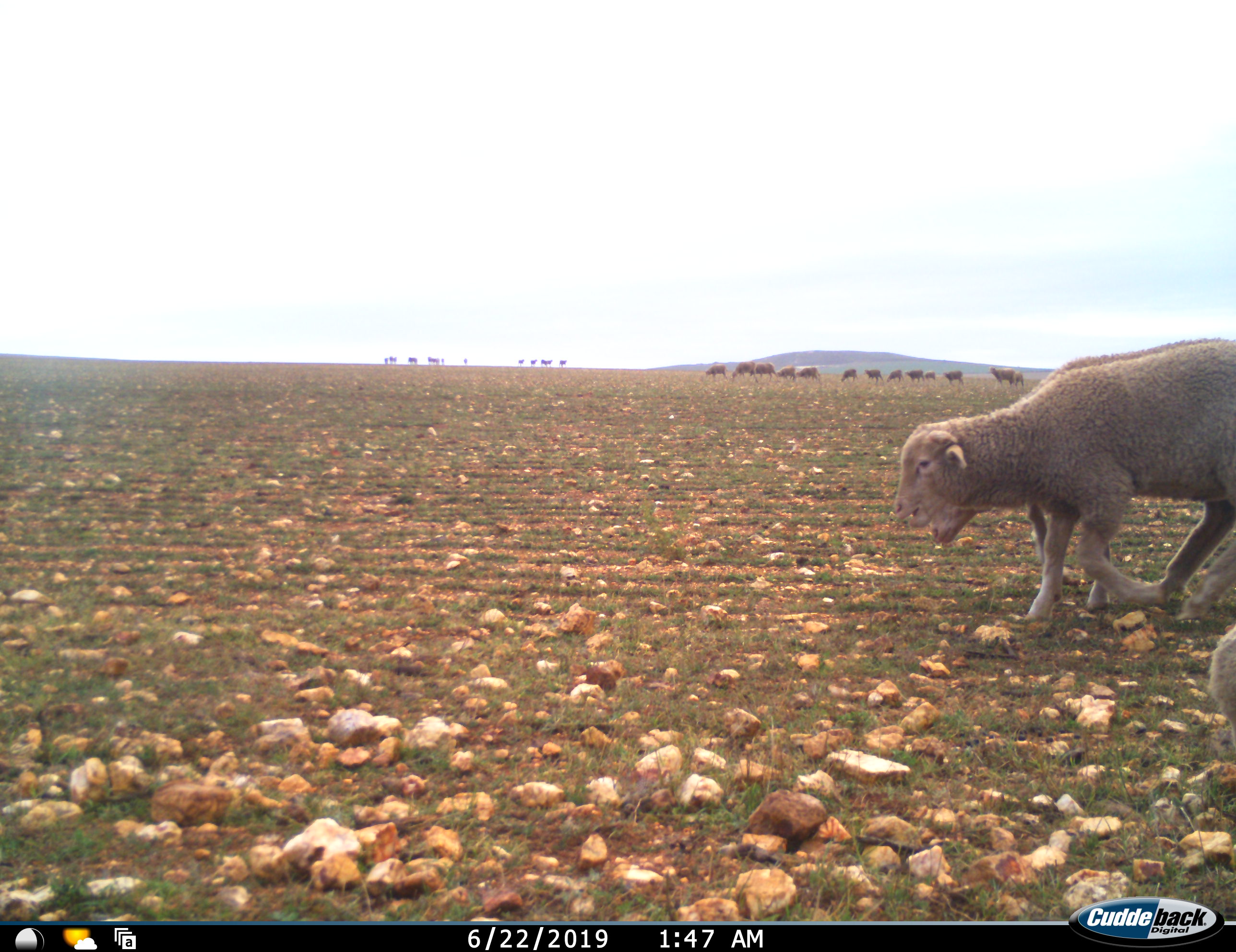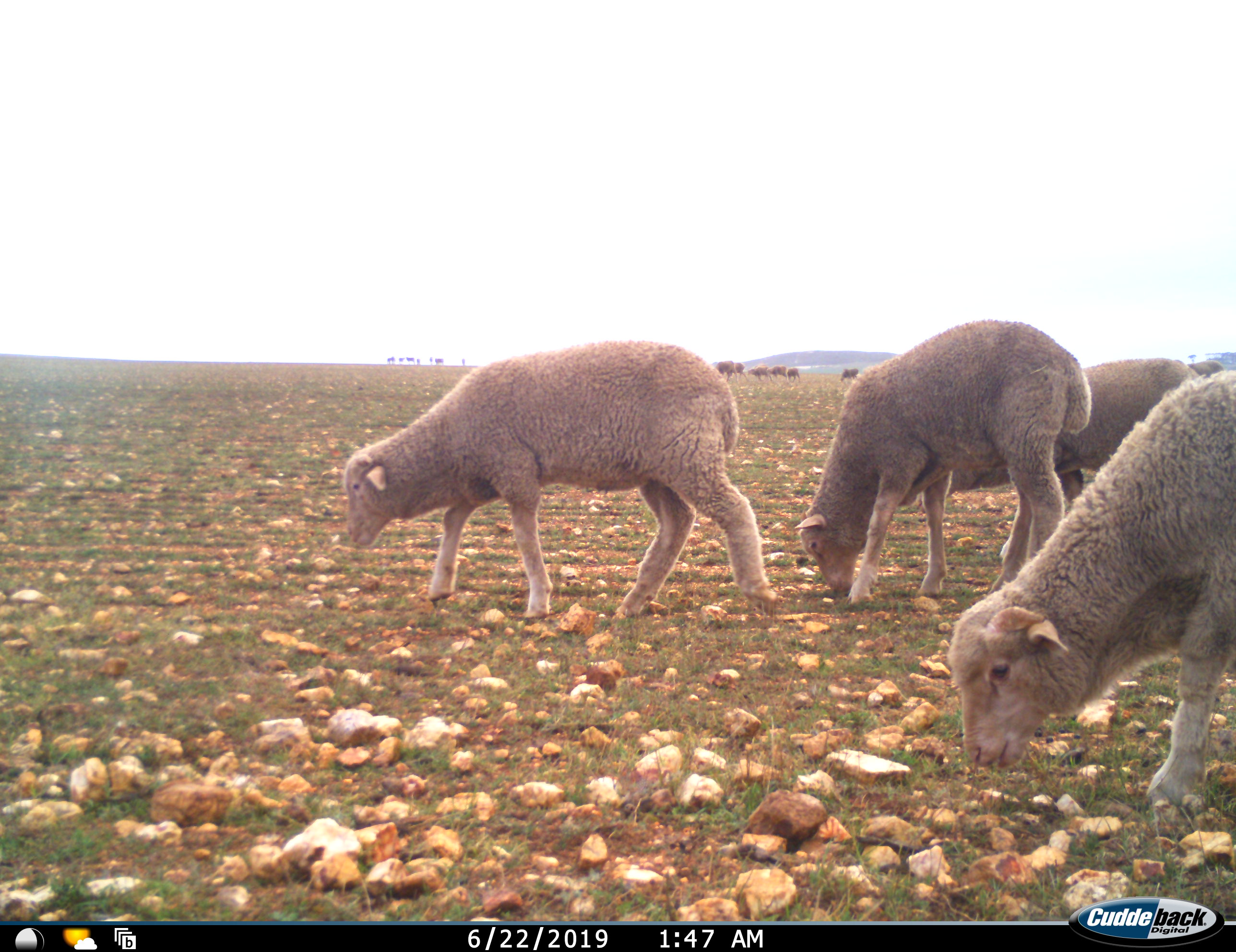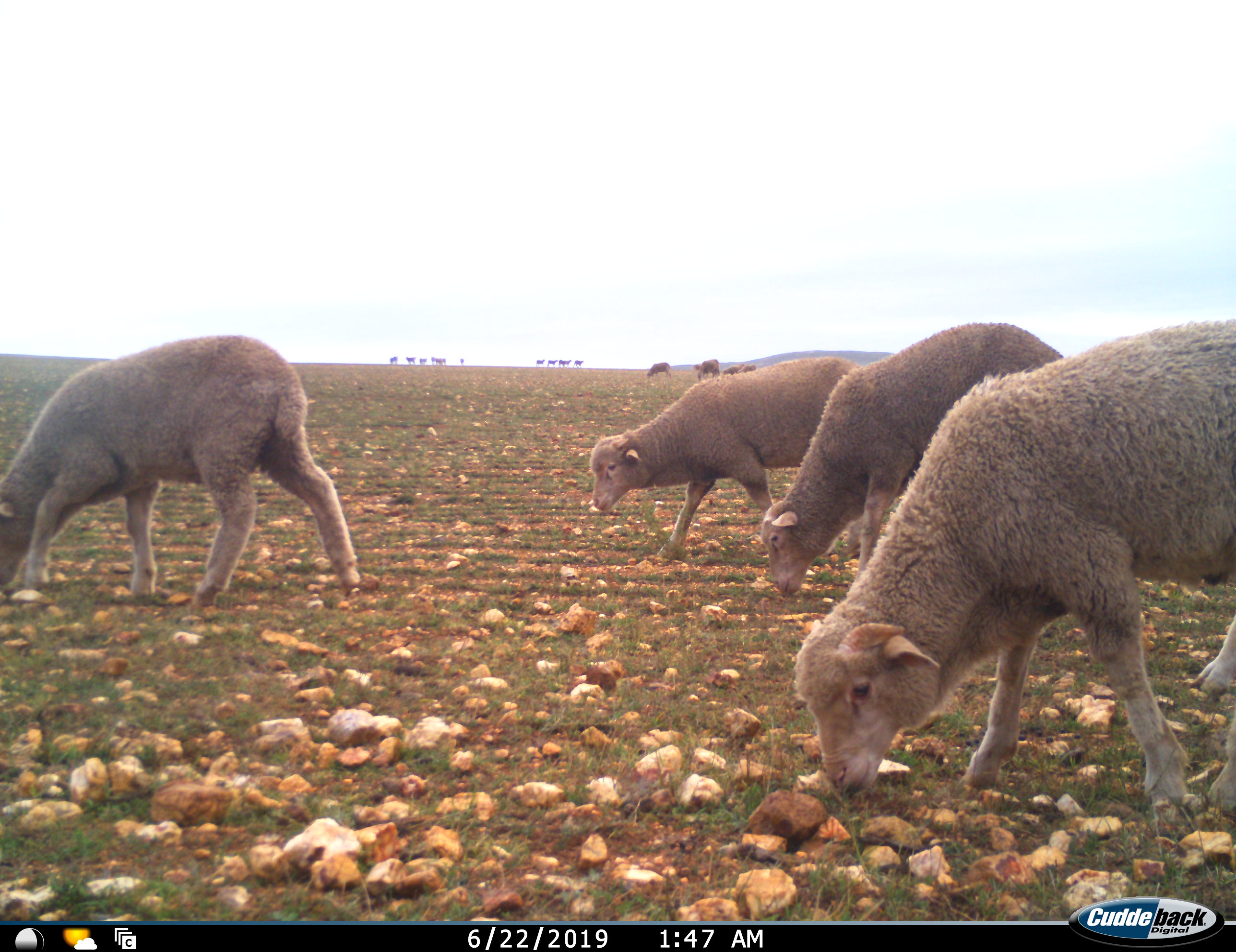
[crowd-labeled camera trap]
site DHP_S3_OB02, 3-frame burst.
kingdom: Animalia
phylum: Chordata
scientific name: Vertebrata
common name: domestic animal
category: domesticanimal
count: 11-50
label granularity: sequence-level